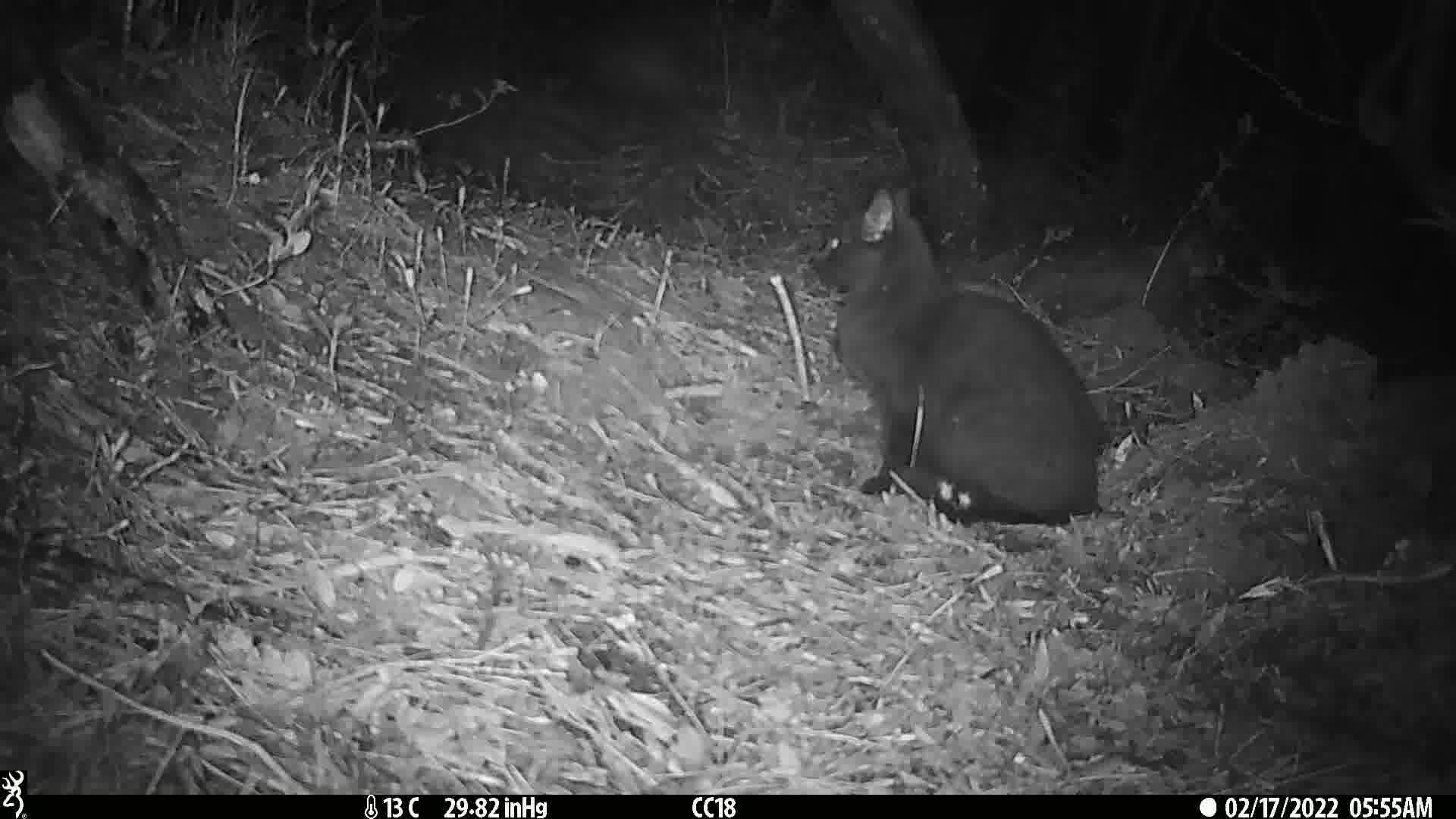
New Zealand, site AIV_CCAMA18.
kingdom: Animalia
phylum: Chordata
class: Mammalia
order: Carnivora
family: Felidae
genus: Felis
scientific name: Felis catus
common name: domestic cat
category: cat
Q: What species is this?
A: Cat (domestic cat) (Felis catus).